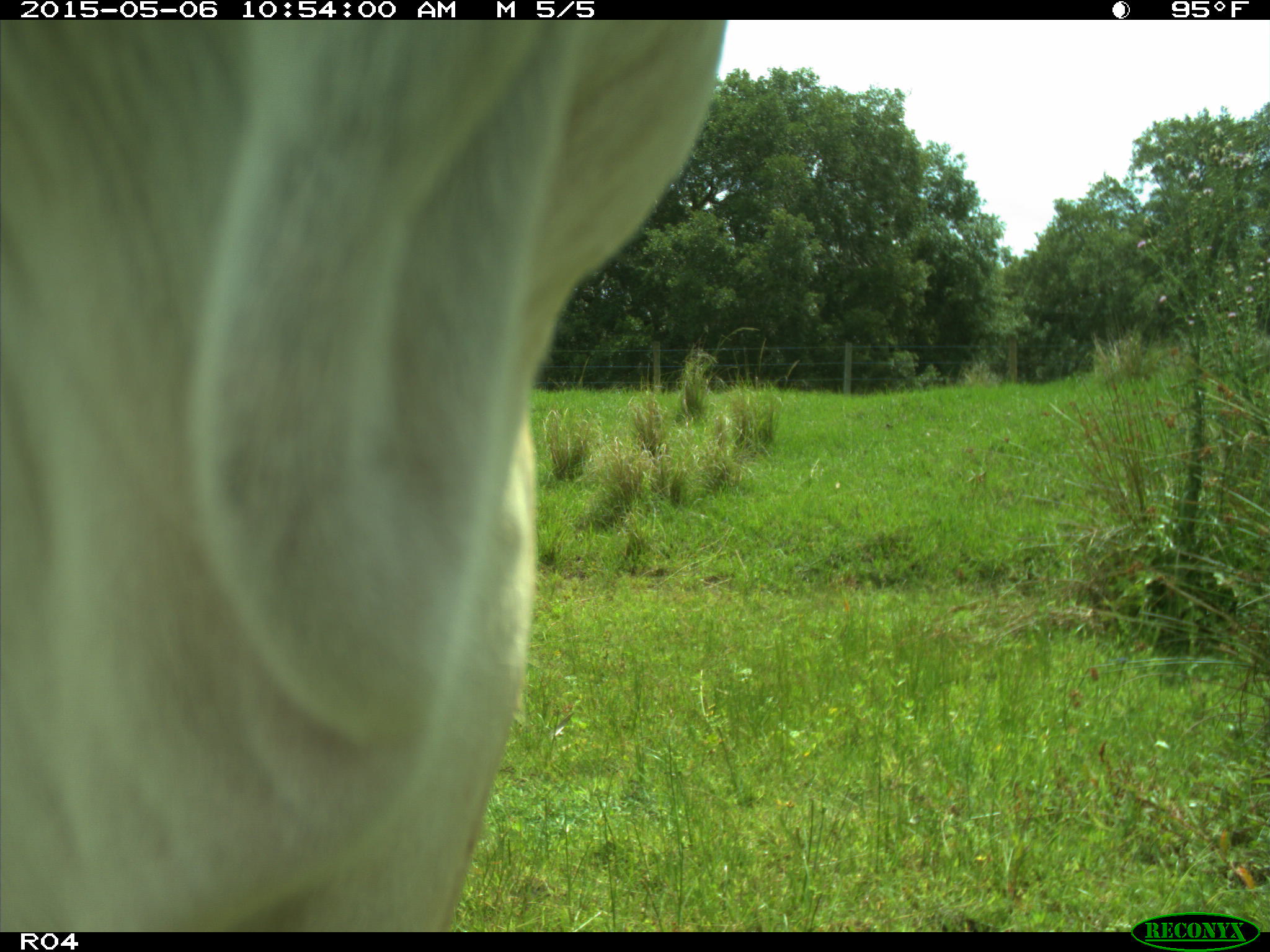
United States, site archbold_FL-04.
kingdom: Animalia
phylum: Chordata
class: Mammalia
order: Artiodactyla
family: Bovidae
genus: Bos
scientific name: Bos taurus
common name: domestic cow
Bos taurus (domestic cow).